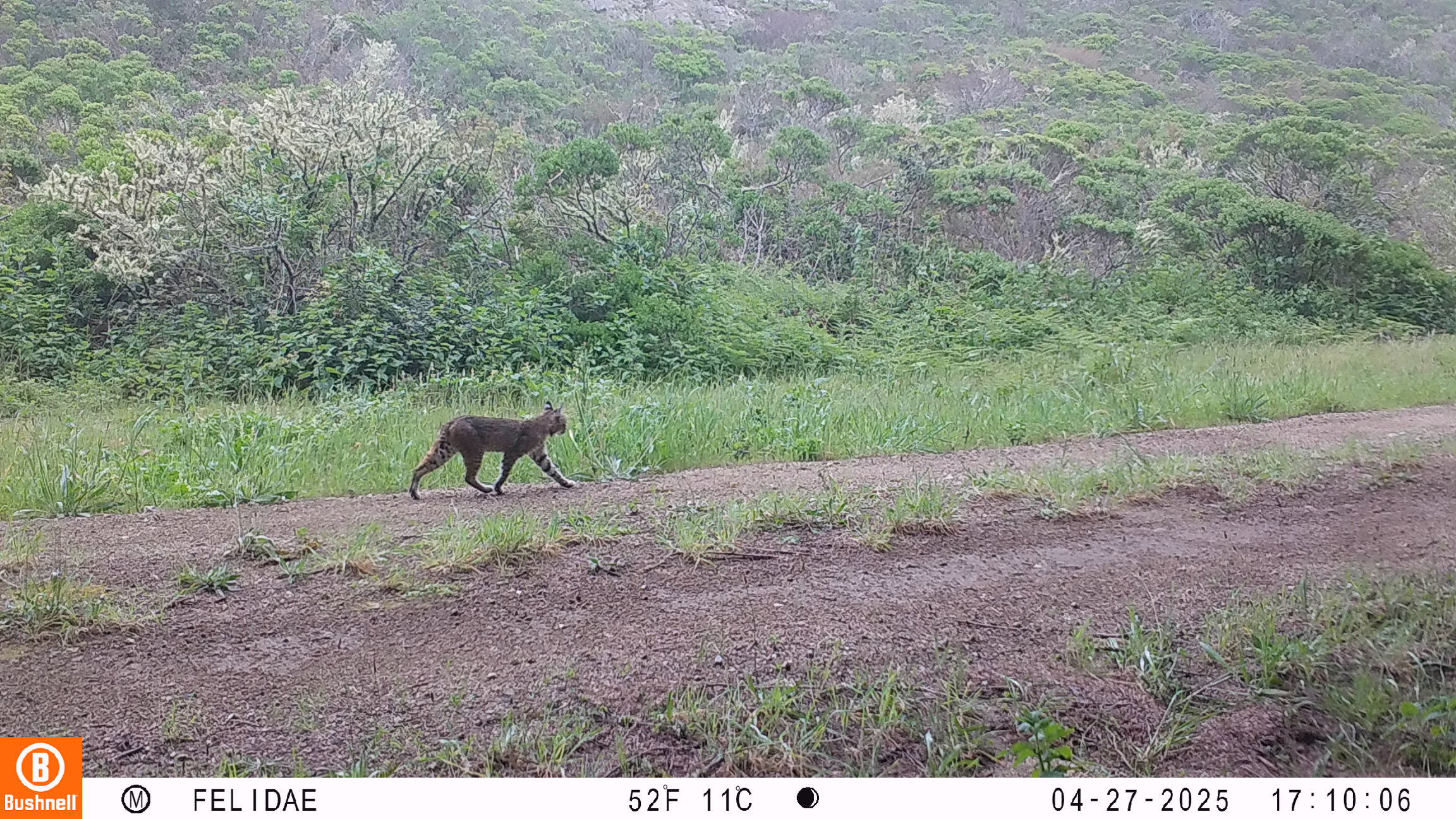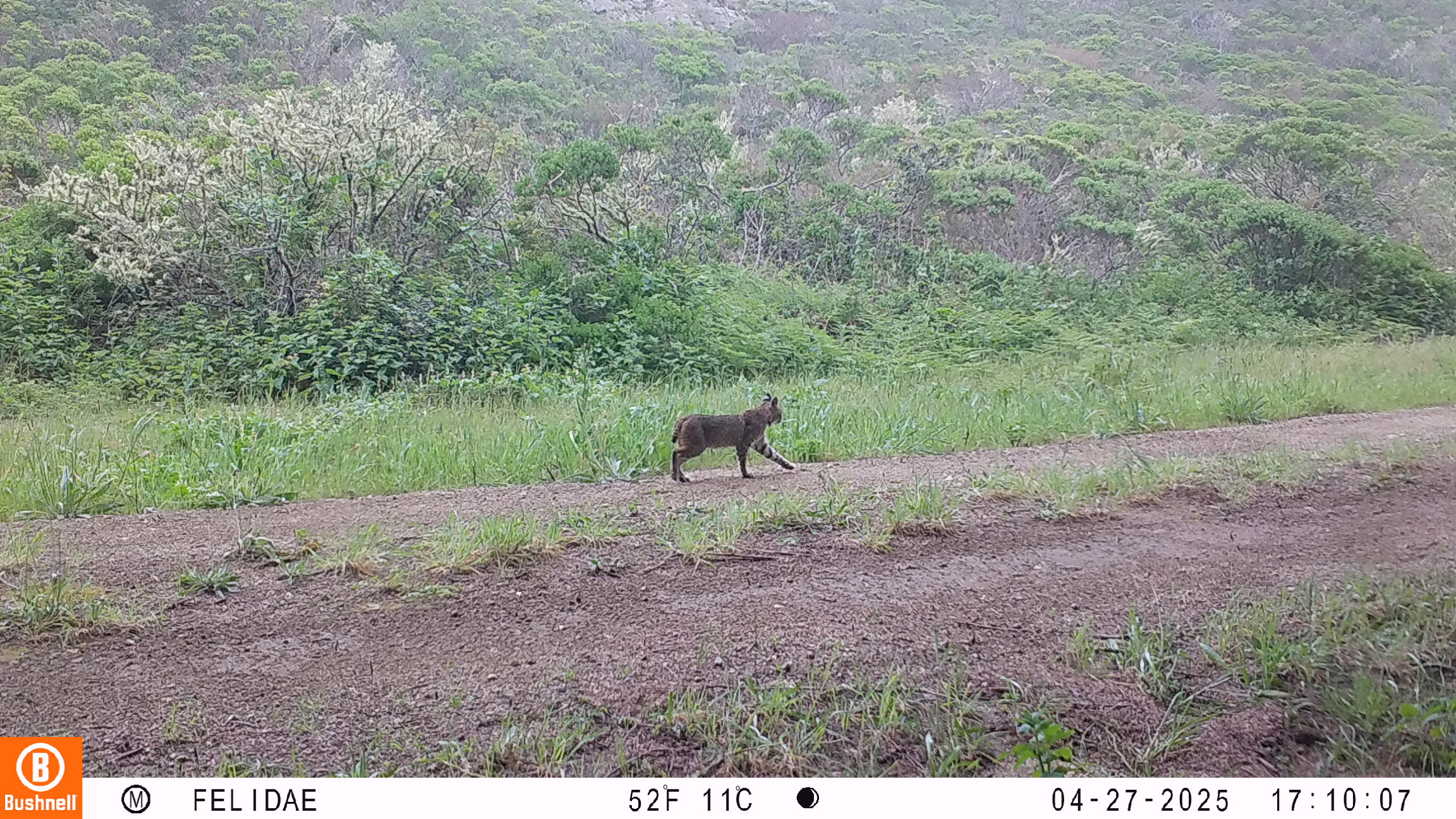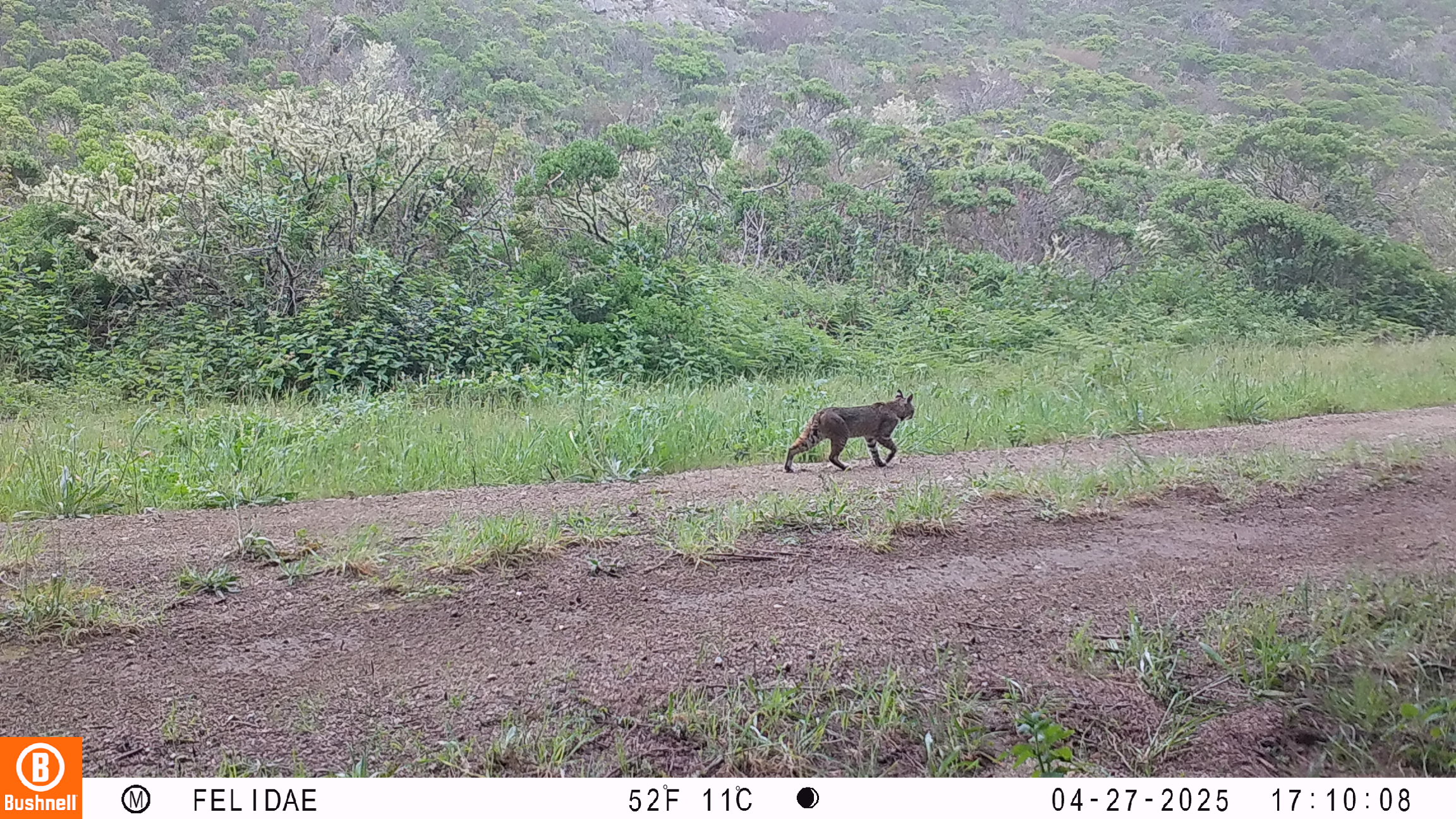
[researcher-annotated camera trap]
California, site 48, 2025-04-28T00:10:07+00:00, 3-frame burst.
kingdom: Animalia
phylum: Chordata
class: Mammalia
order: Carnivora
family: Felidae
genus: Lynx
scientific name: Lynx rufus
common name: bobcat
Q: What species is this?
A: Bobcat (Lynx rufus).